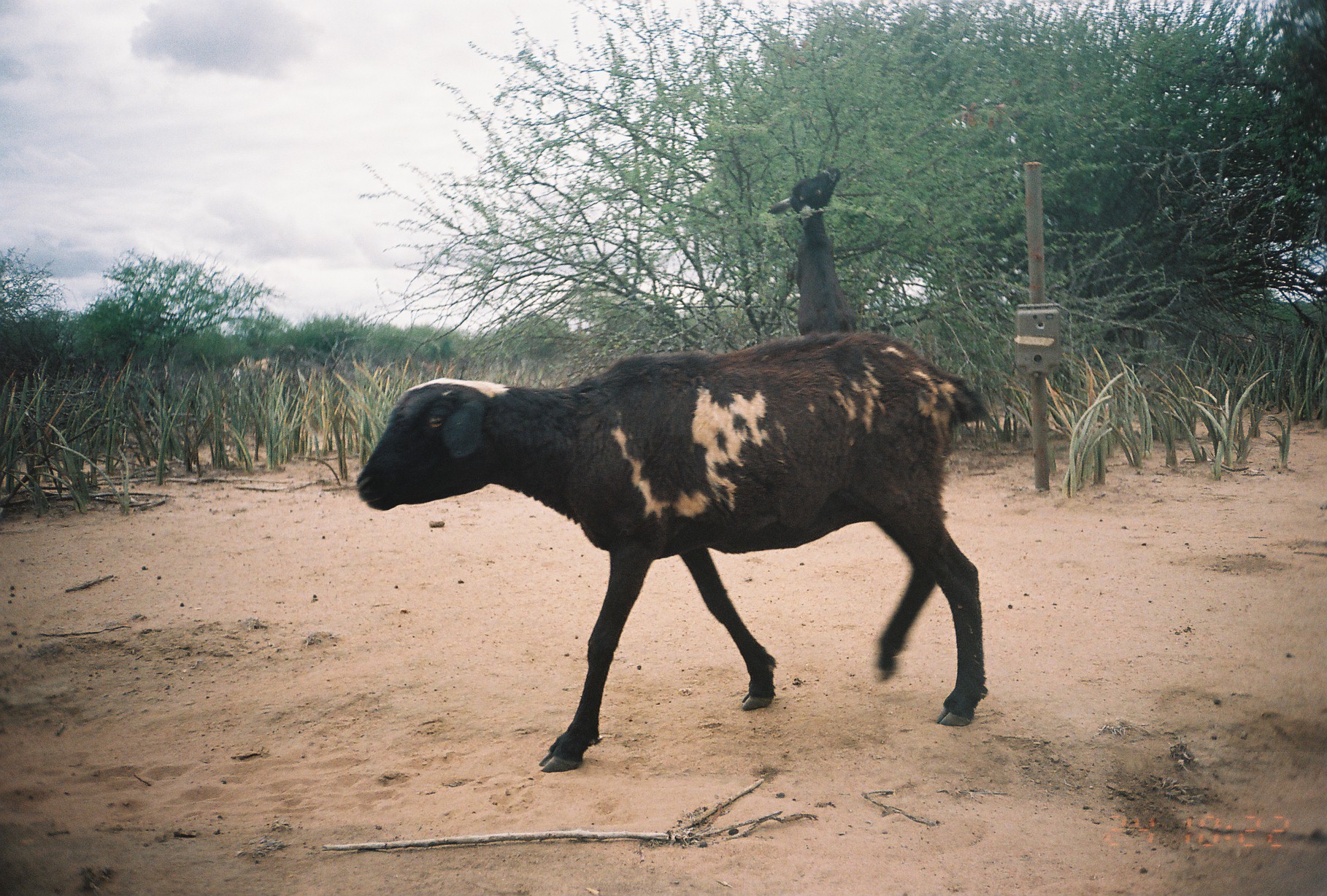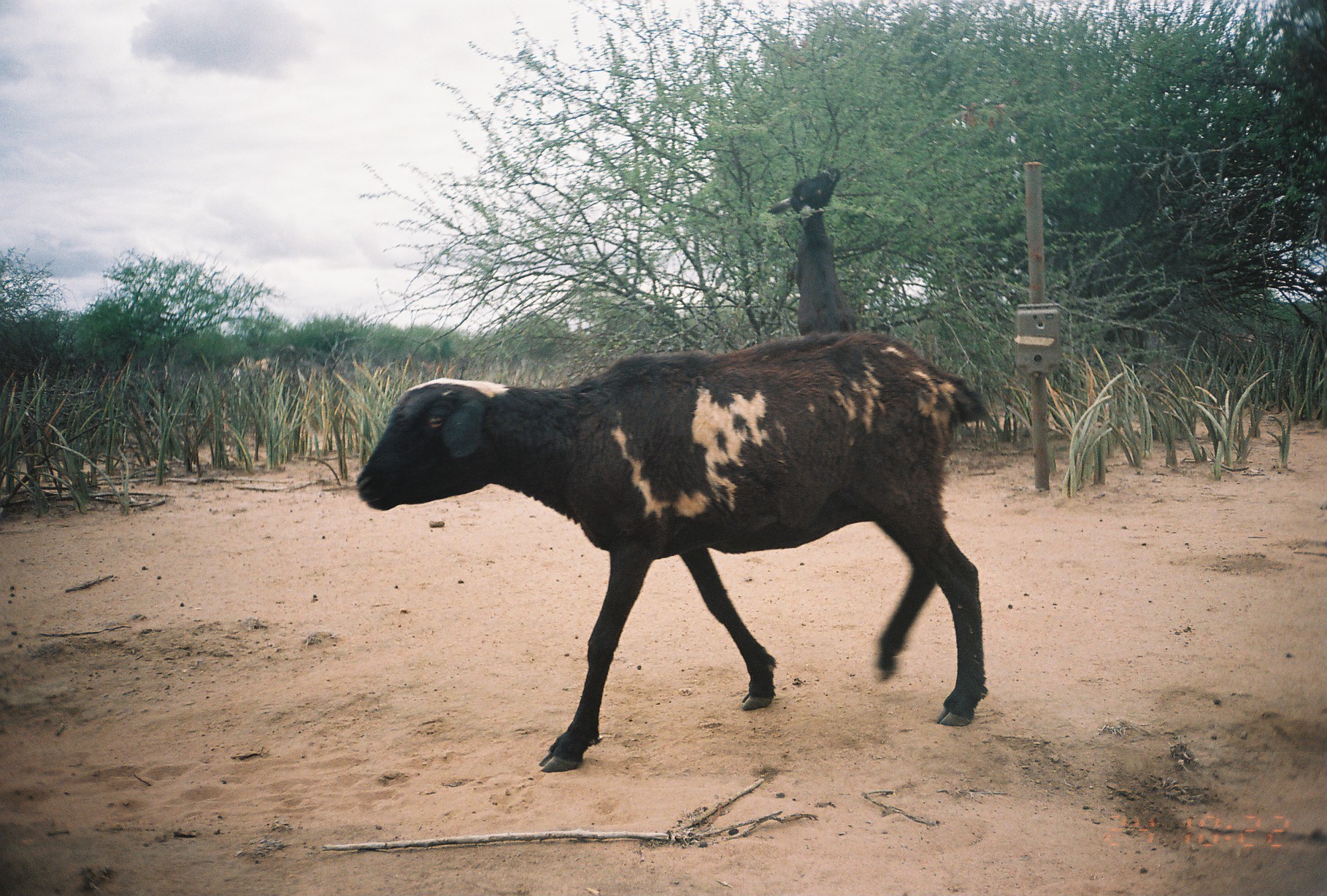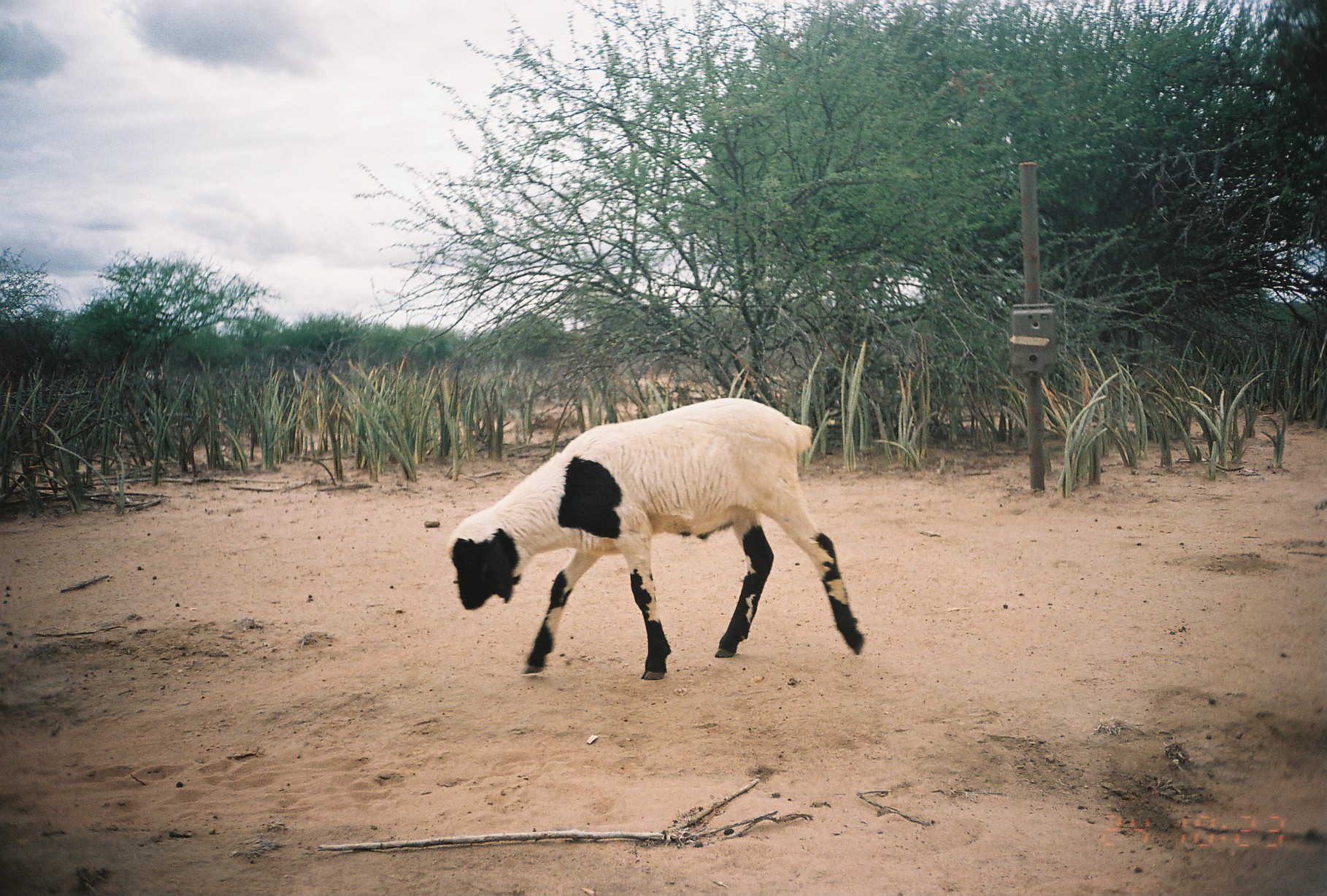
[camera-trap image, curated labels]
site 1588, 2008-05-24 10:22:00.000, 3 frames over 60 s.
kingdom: Animalia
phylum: Chordata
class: Mammalia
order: Artiodactyla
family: Bovidae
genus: Capra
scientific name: Capra aegagrus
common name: wild goat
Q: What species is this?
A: Capra aegagrus (wild goat).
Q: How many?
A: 2.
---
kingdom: Animalia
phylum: Chordata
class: Mammalia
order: Artiodactyla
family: Bovidae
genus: Ovis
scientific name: Ovis aries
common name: domestic sheep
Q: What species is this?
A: Ovis aries (domestic sheep).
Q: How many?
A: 1.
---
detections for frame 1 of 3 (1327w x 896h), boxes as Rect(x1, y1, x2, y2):
capra aegagrus: Rect(357, 331, 991, 770); Rect(768, 167, 857, 334)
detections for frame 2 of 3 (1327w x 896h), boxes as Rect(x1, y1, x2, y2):
ovis aries: Rect(355, 333, 991, 772); Rect(767, 166, 859, 333)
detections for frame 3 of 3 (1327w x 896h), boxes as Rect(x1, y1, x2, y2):
ovis aries: Rect(442, 395, 869, 684)